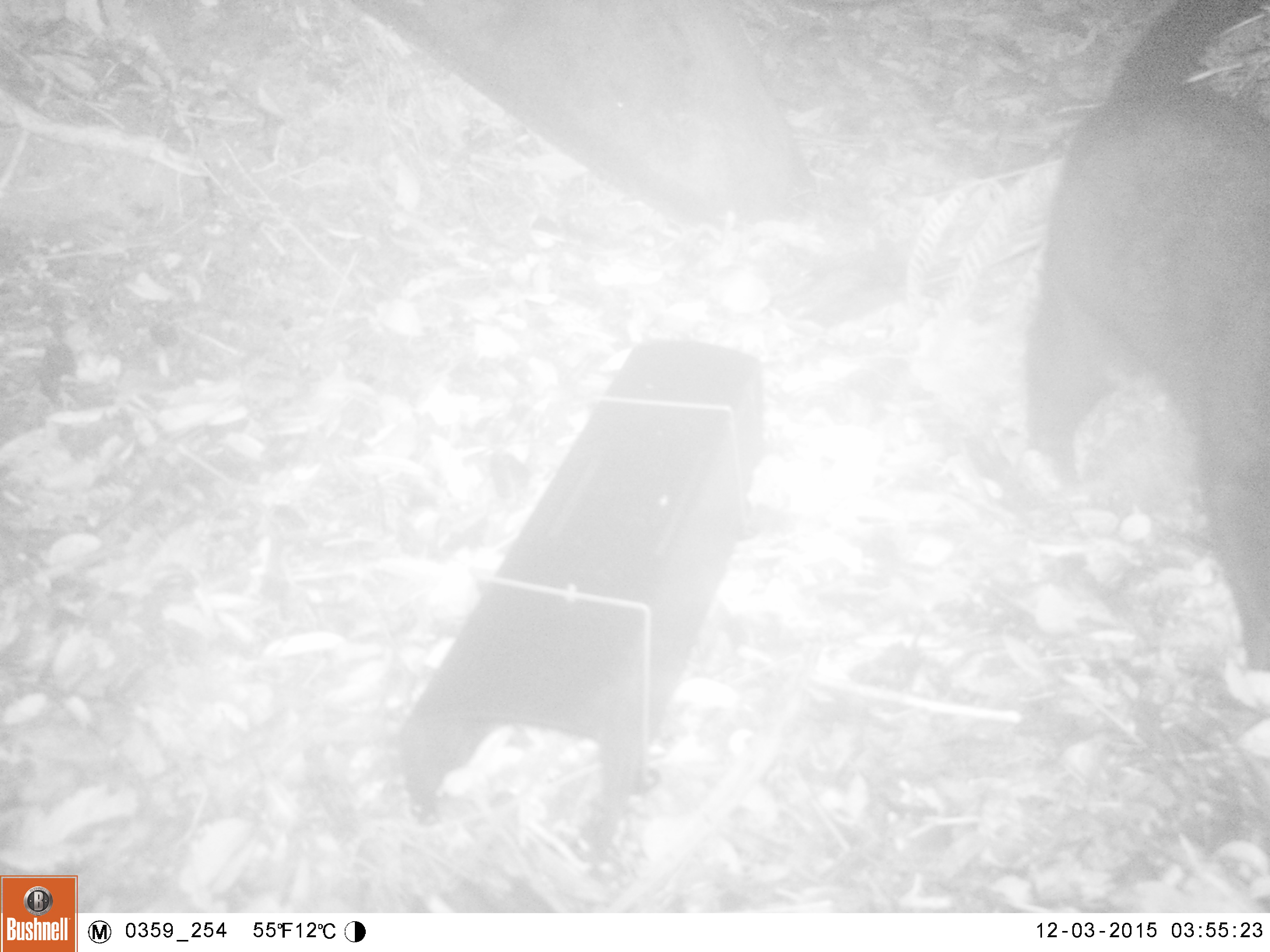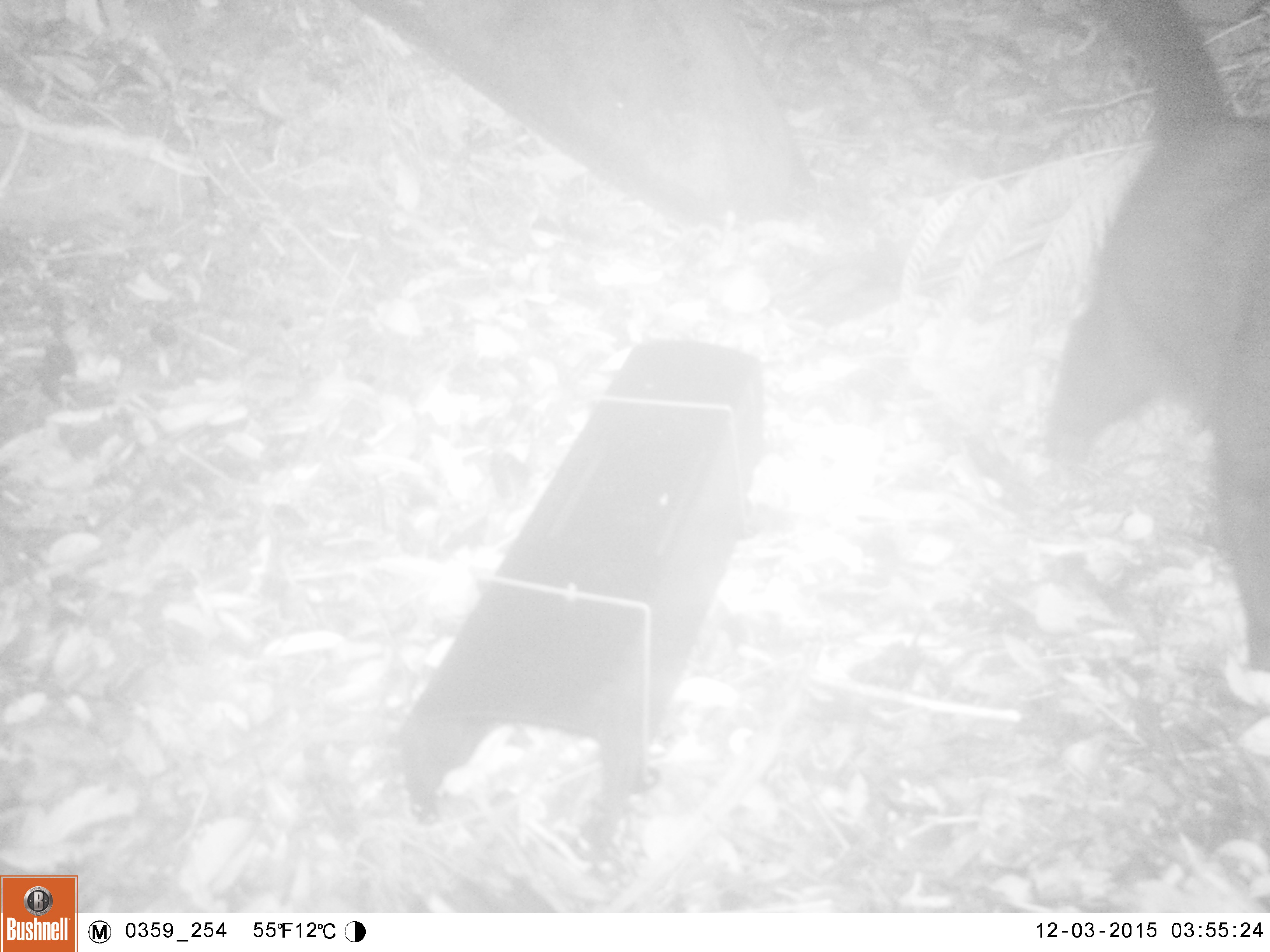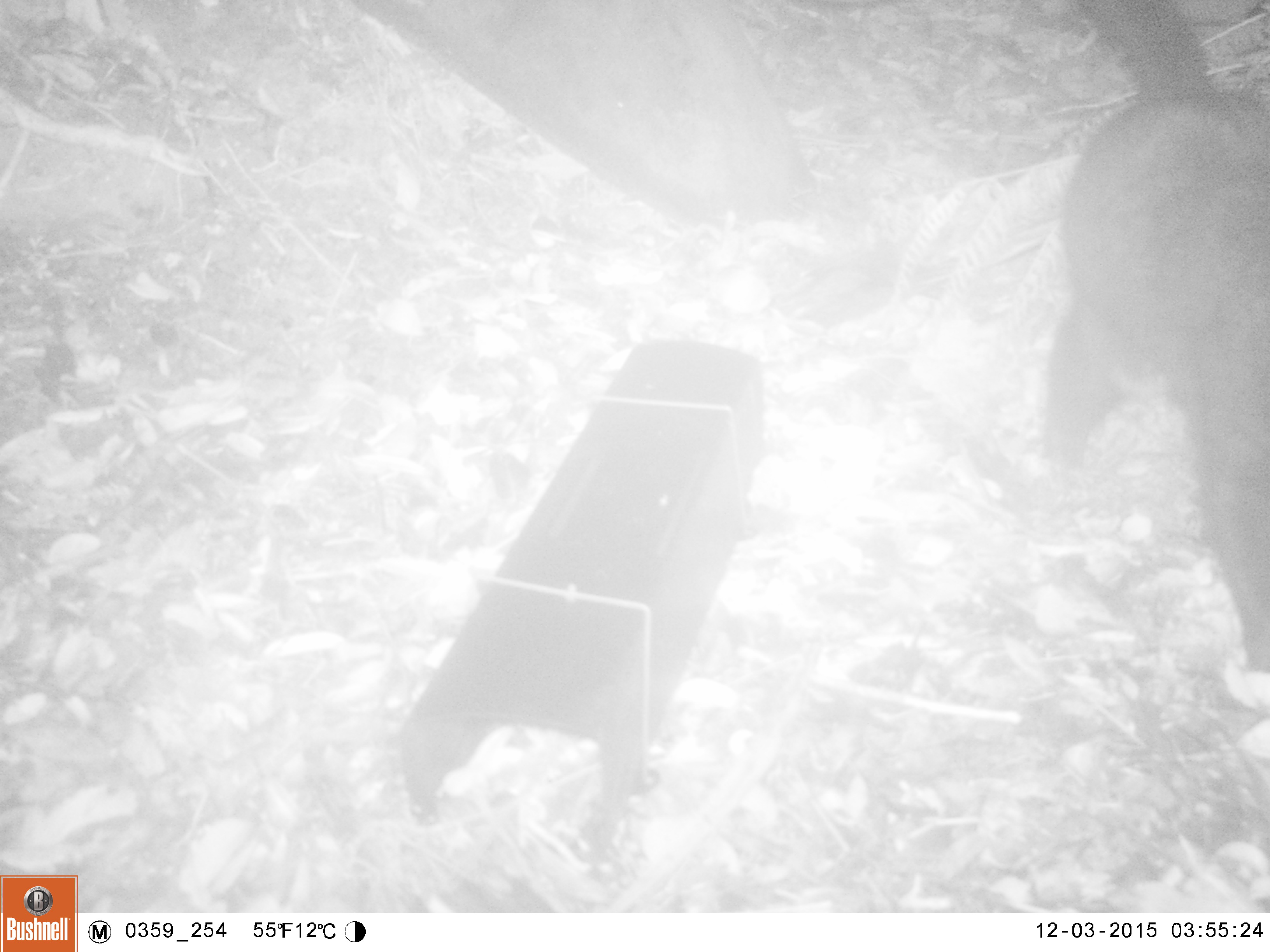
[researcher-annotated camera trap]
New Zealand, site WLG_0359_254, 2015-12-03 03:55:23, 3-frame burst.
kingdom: Animalia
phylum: Chordata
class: Mammalia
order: Carnivora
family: Felidae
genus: Felis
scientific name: Felis catus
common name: domestic cat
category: cat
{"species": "cat (domestic cat) (Felis catus)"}